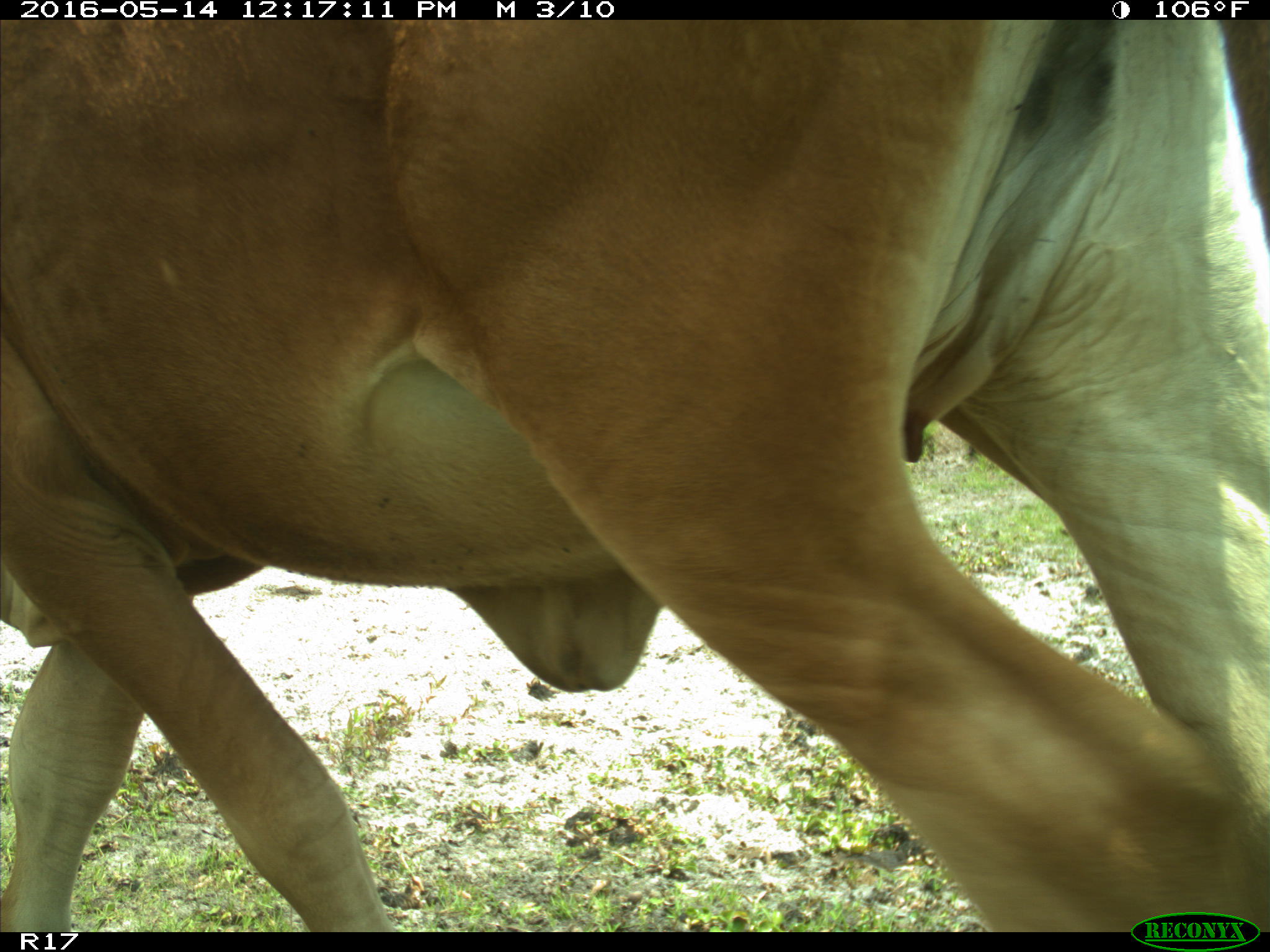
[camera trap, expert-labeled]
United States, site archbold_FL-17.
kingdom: Animalia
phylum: Chordata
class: Mammalia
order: Artiodactyla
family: Bovidae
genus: Bos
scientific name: Bos taurus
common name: domestic cow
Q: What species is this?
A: Bos taurus (domestic cow).